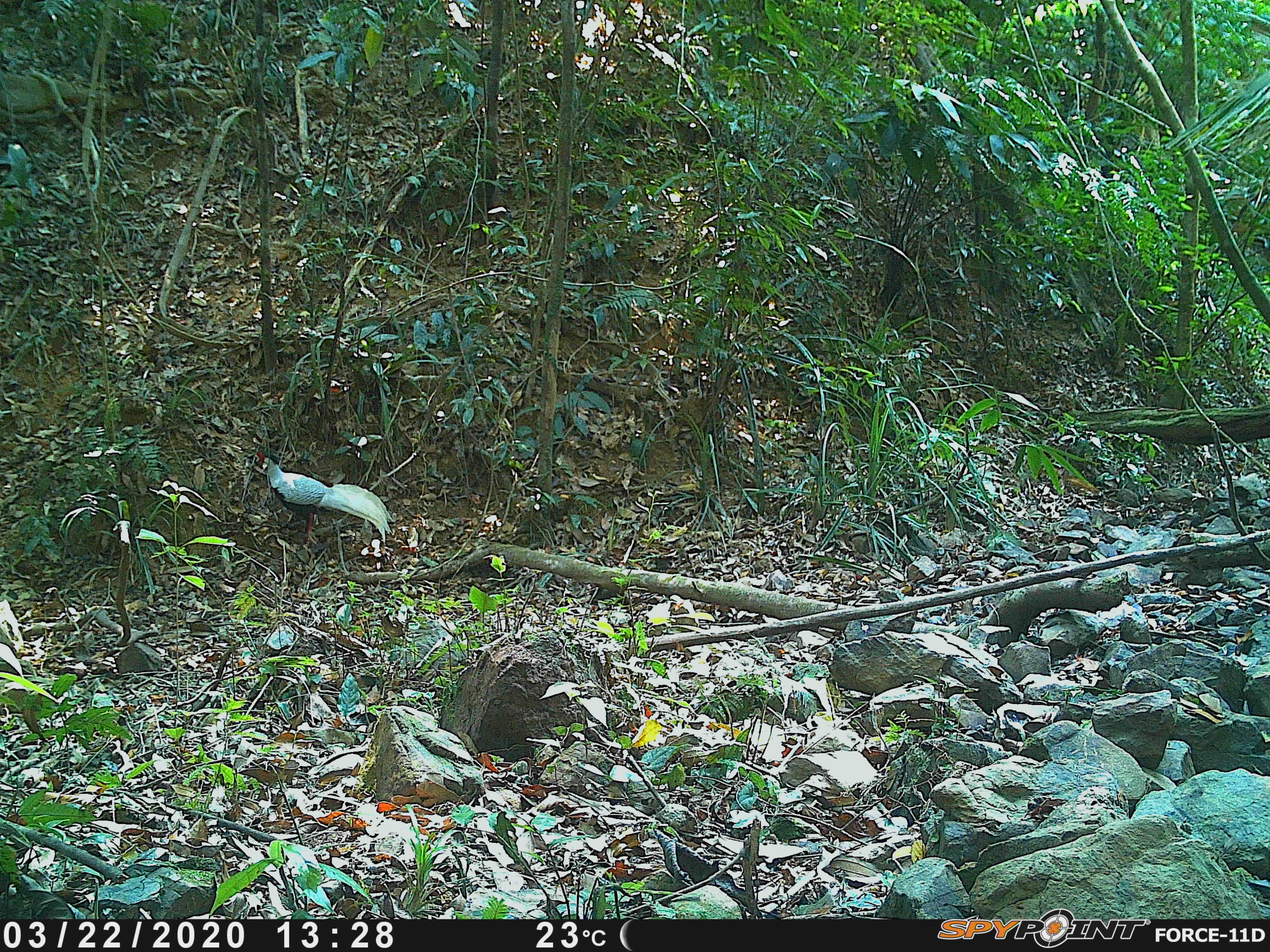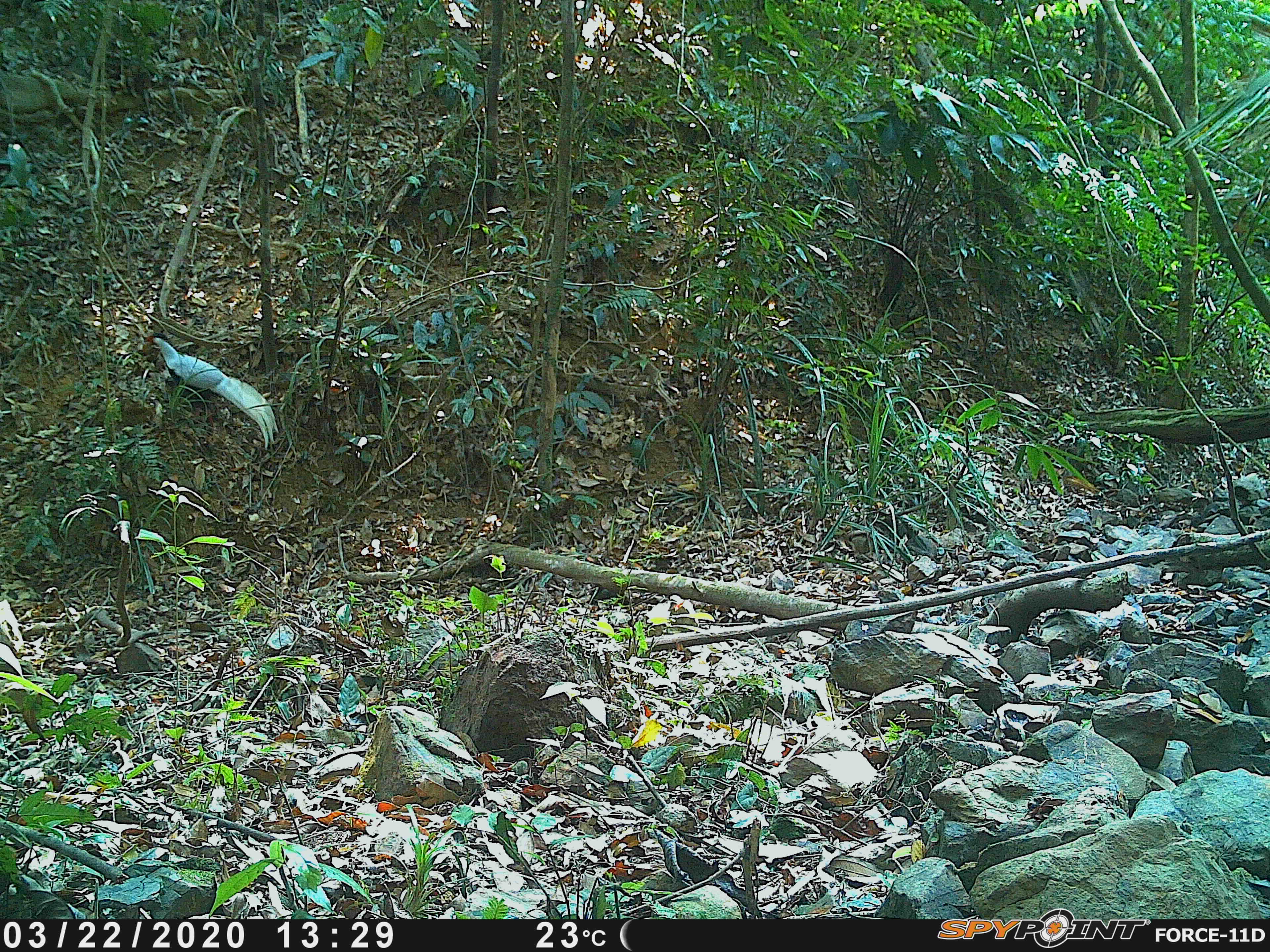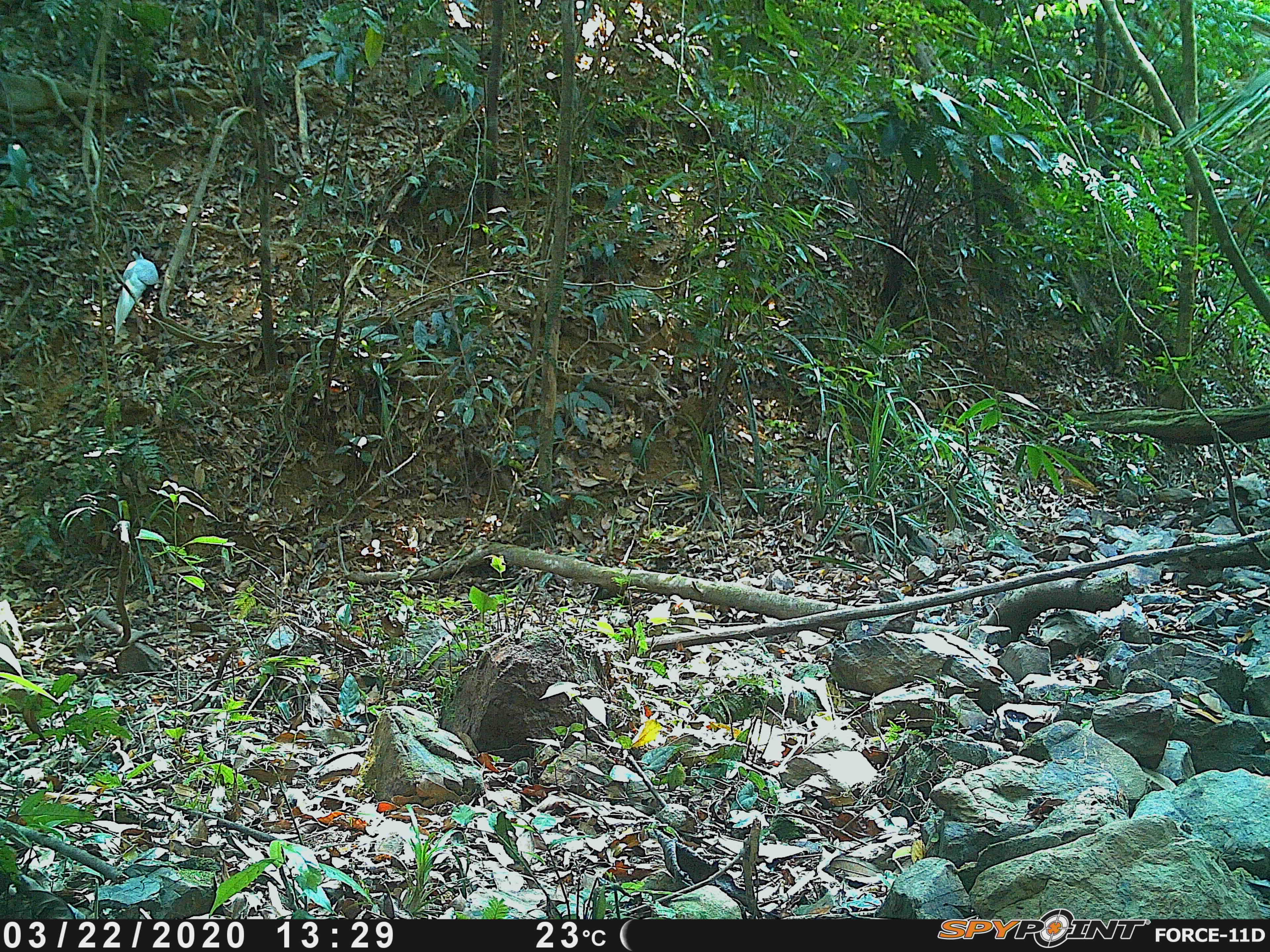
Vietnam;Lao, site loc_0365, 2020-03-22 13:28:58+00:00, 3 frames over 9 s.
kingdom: Animalia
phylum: Chordata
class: Aves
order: Galliformes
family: Phasianidae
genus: Lophura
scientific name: Lophura nycthemera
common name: silver pheasant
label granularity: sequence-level